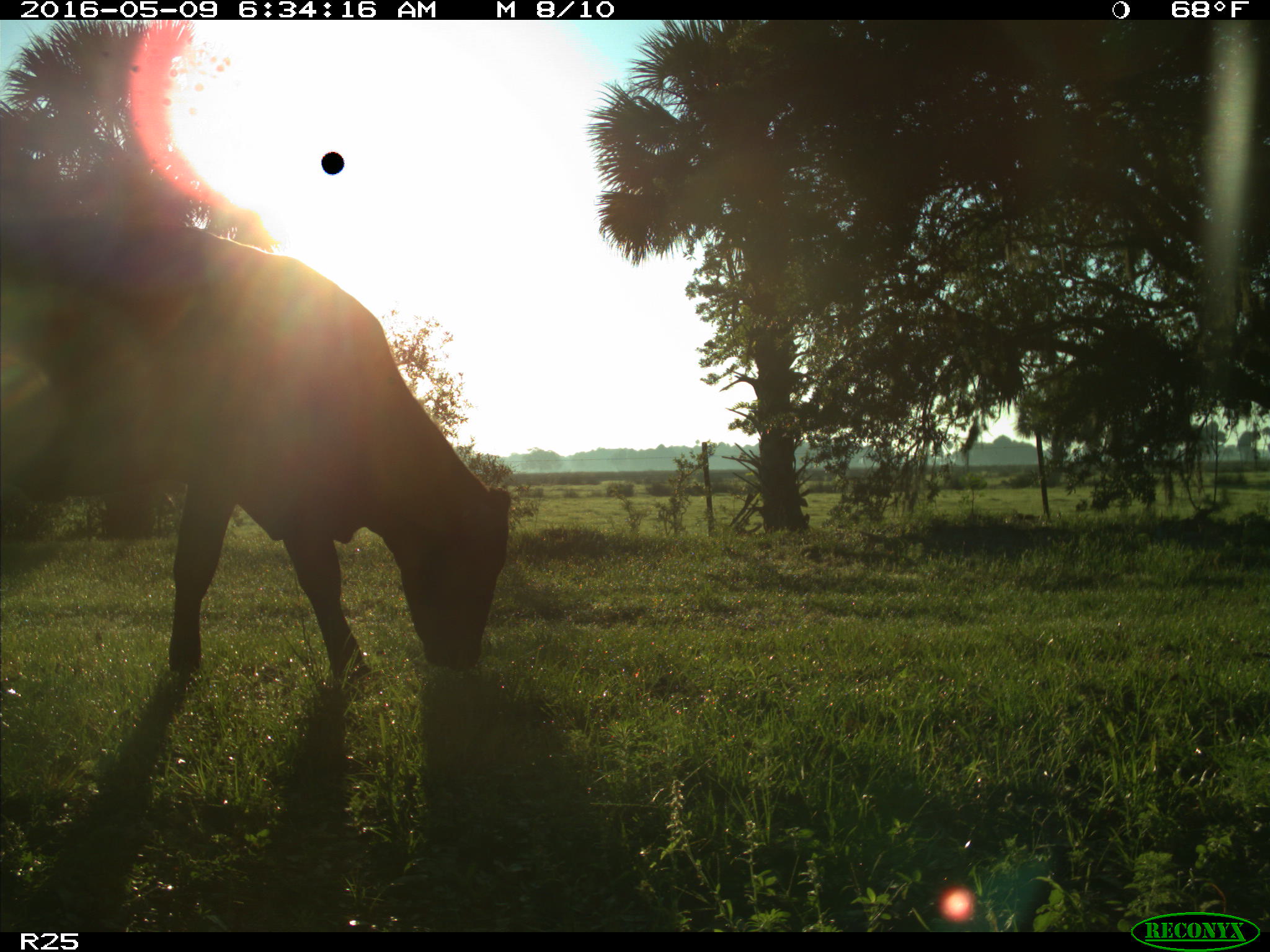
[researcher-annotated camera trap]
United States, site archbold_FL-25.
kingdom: Animalia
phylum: Chordata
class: Mammalia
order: Artiodactyla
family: Bovidae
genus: Bos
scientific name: Bos taurus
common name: domestic cow